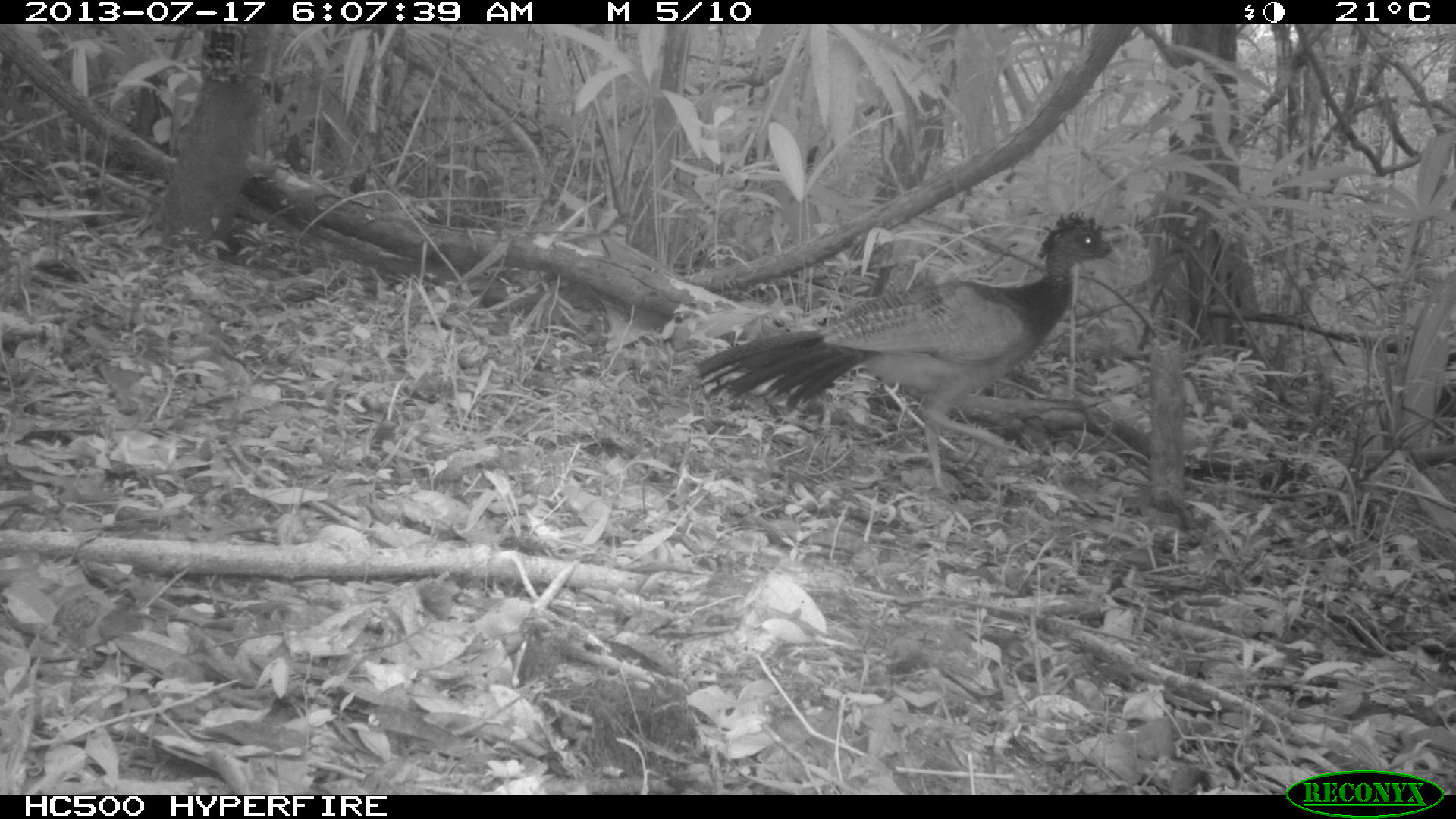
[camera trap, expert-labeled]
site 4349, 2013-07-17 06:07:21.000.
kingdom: Animalia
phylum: Chordata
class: Aves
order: Galliformes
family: Cracidae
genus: Crax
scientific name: Crax rubra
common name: great curassow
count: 1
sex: female